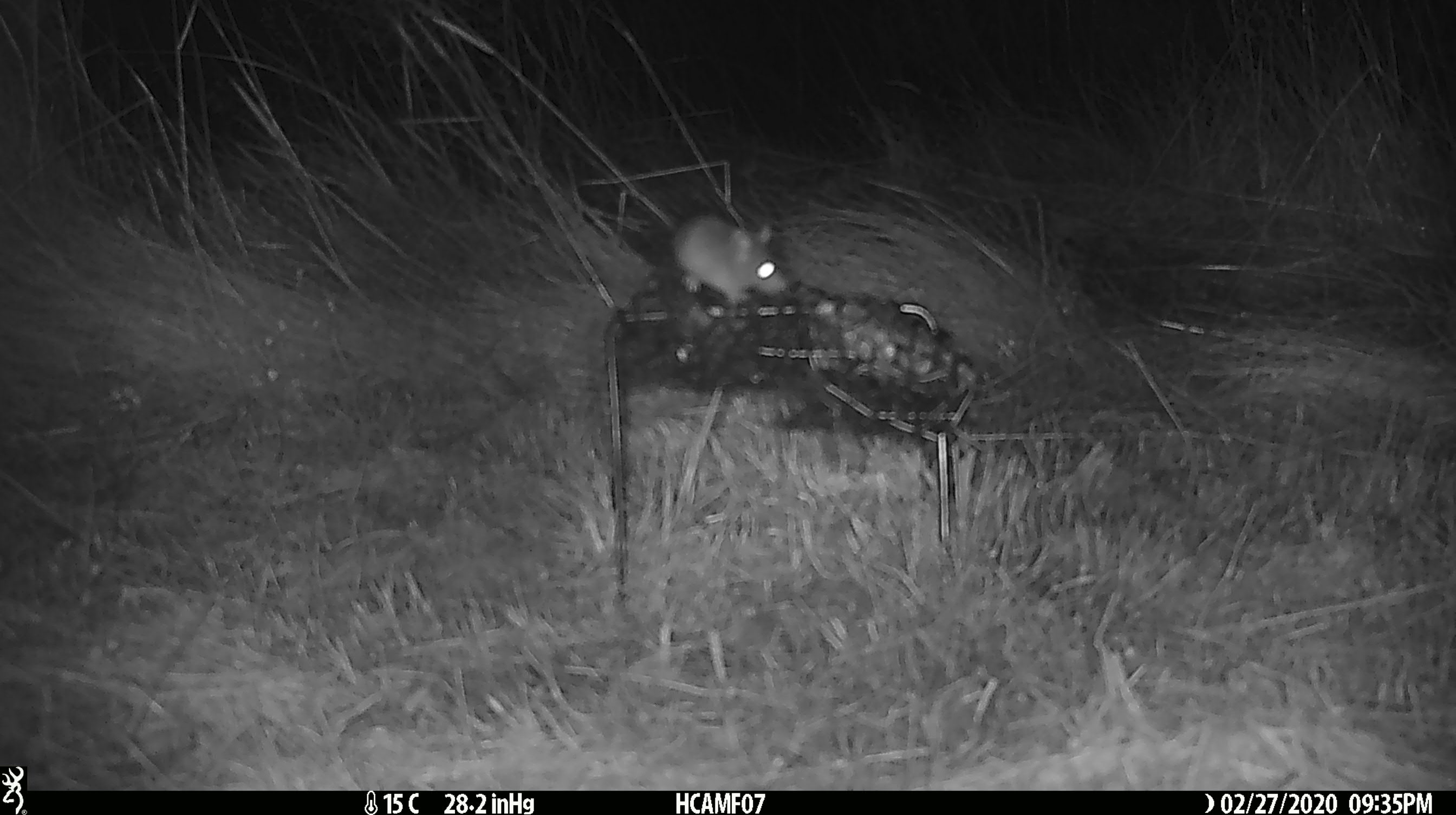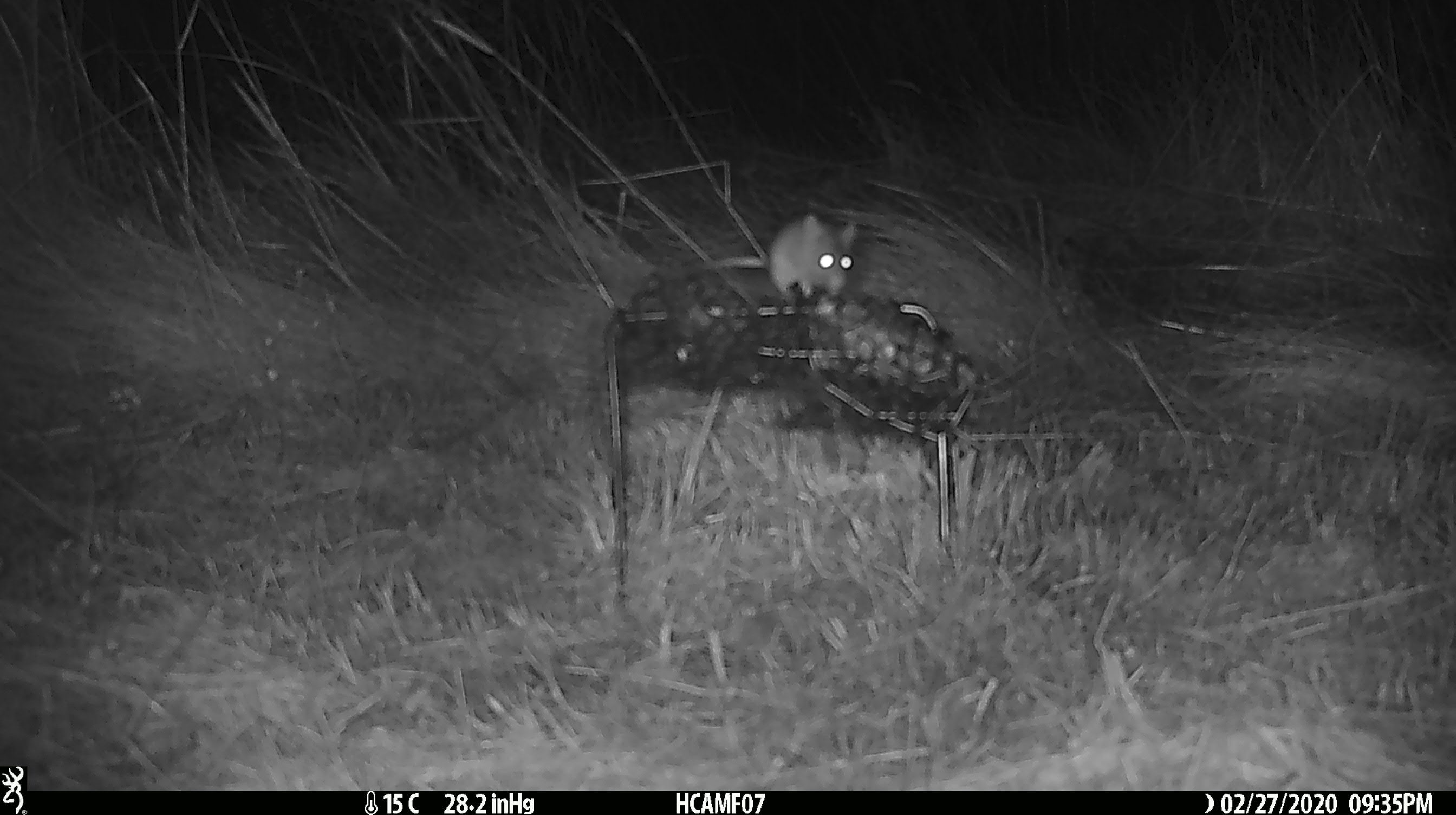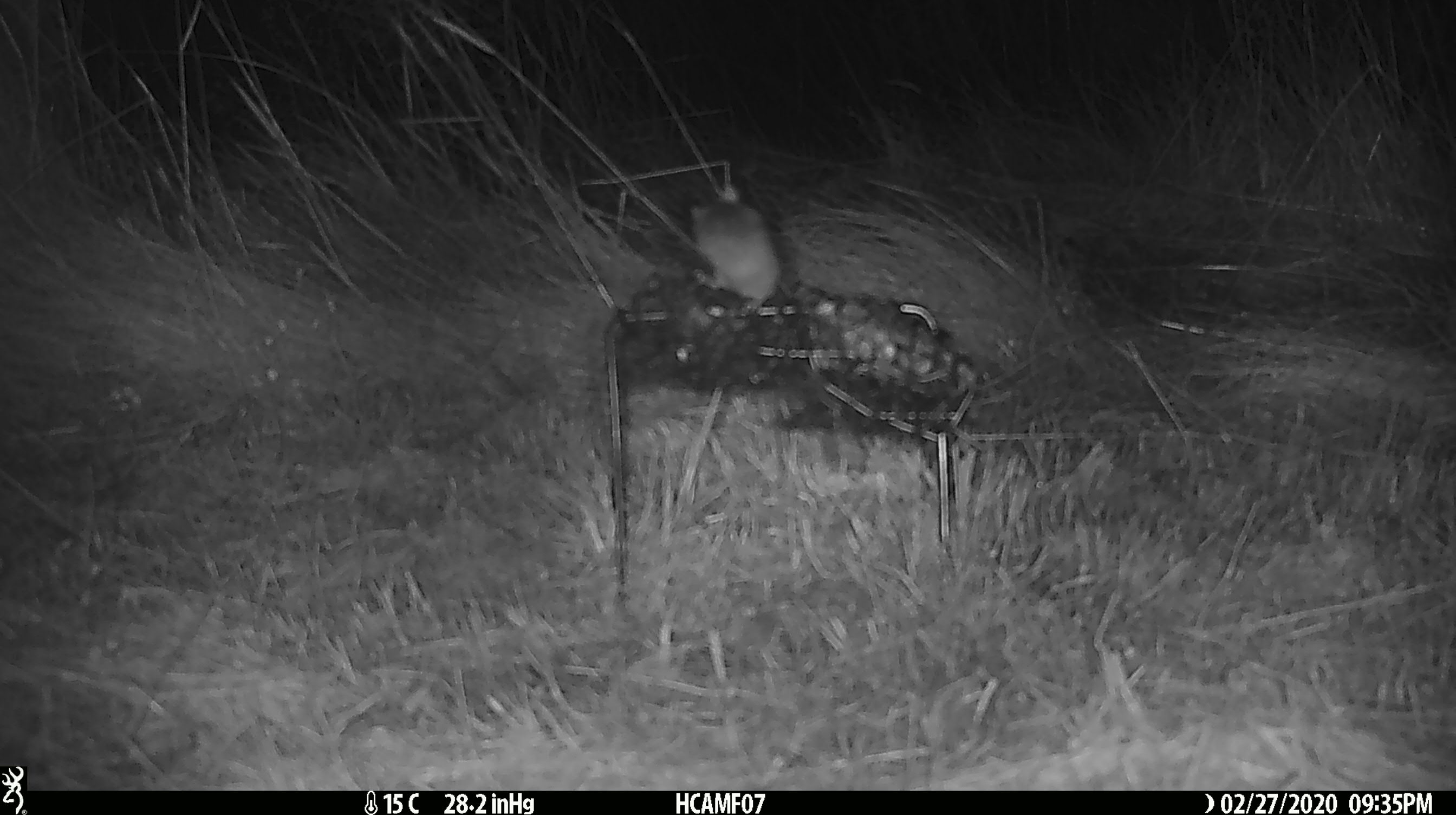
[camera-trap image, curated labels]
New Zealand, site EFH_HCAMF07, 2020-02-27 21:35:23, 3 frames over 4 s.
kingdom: Animalia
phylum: Chordata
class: Mammalia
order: Rodentia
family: Muridae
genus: Mus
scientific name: Mus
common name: mouse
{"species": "mouse (Mus)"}